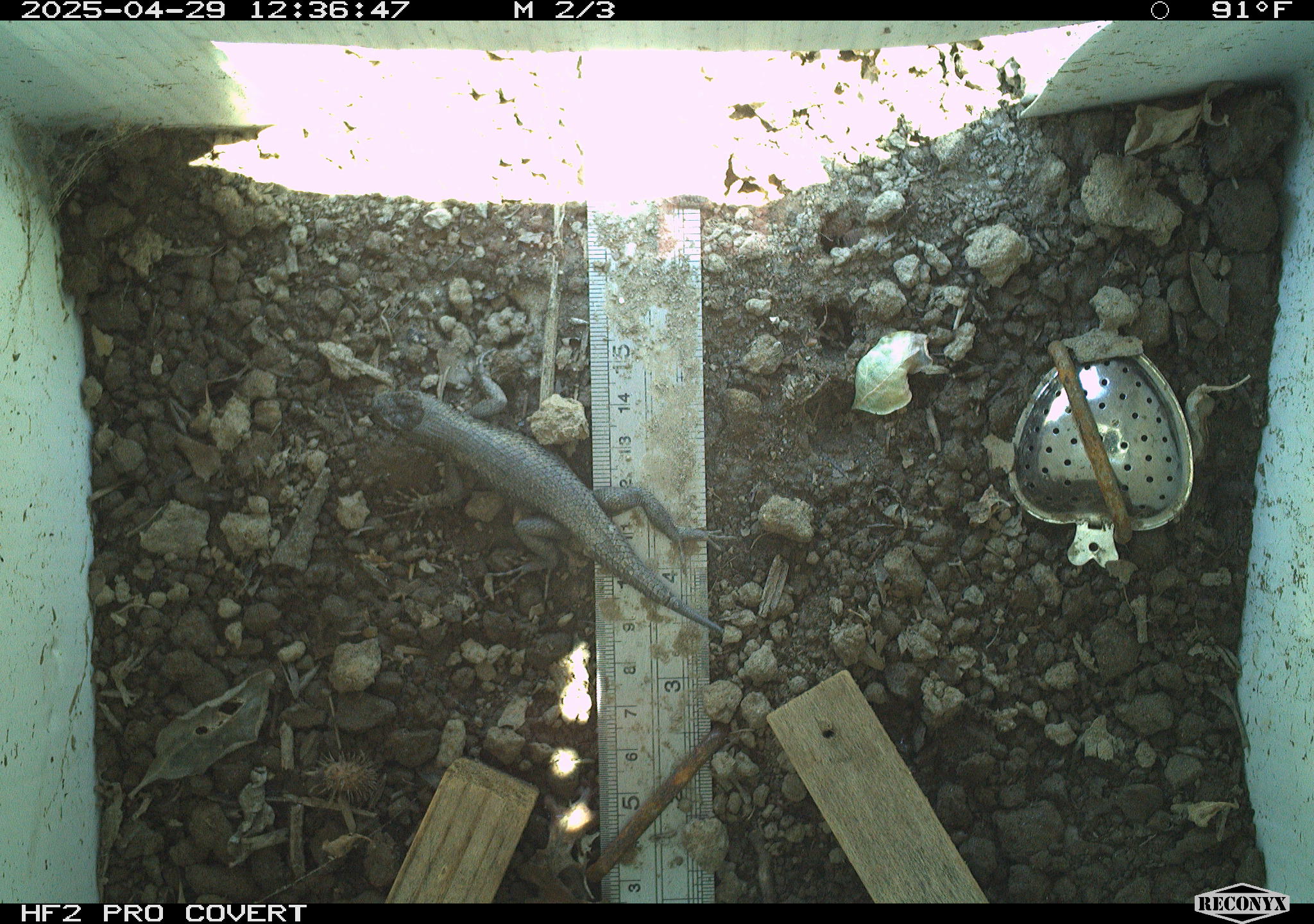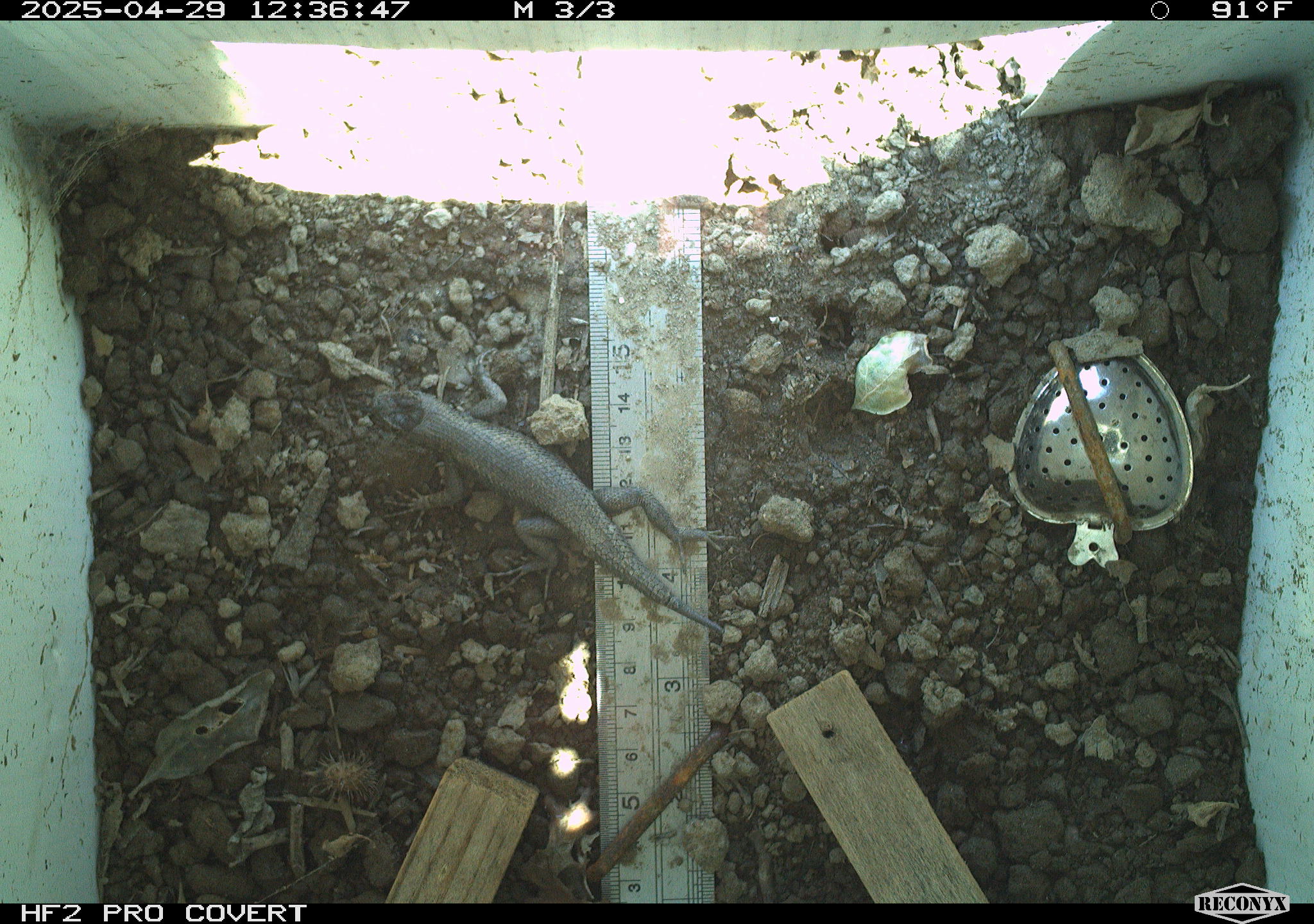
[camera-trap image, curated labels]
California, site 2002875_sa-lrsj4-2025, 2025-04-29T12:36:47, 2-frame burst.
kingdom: Animalia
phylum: Chordata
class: Reptilia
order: Squamata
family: Phrynosomatidae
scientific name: Phrynosomatidae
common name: north american spiny lizards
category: sceloporus/uta species